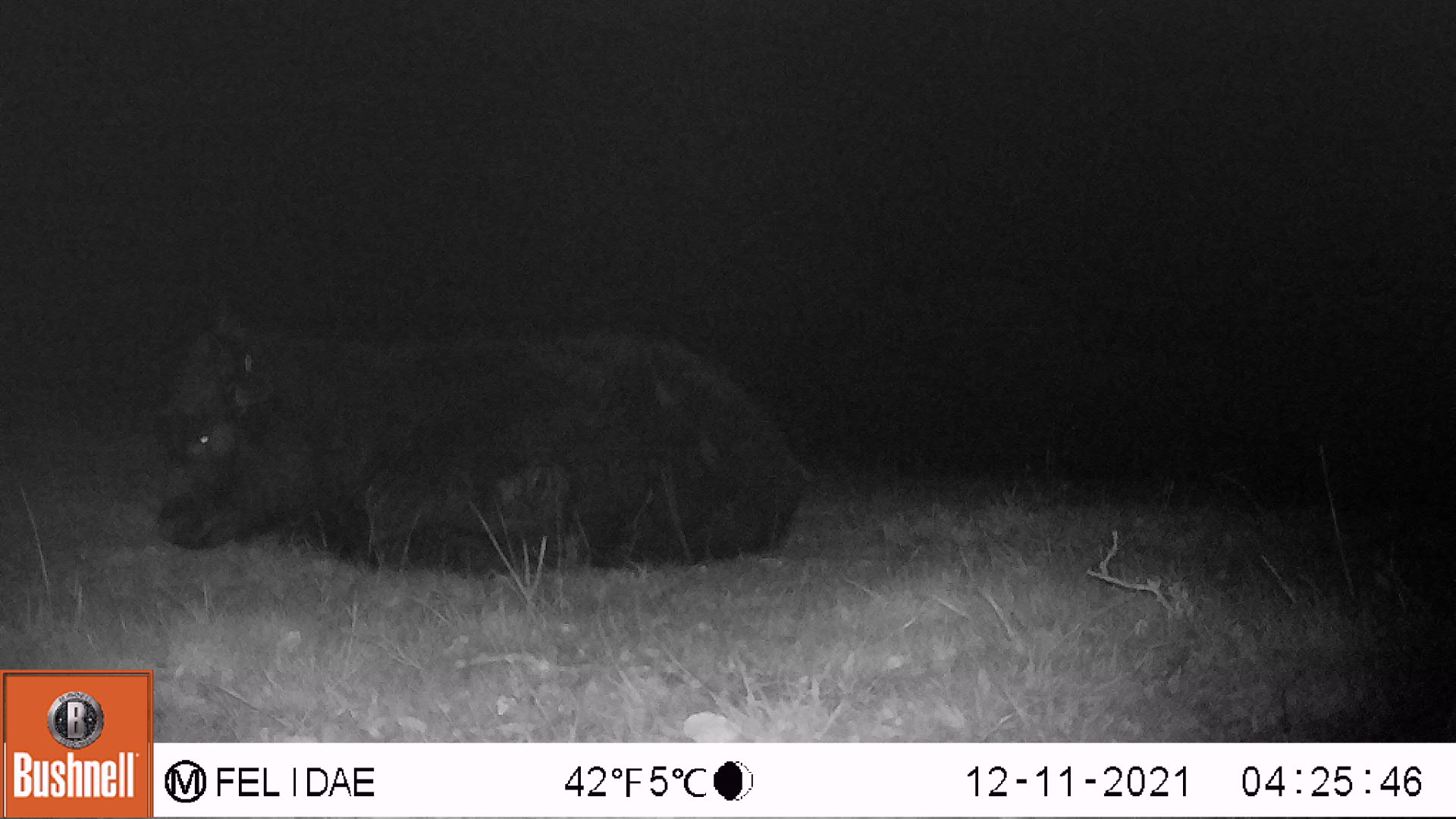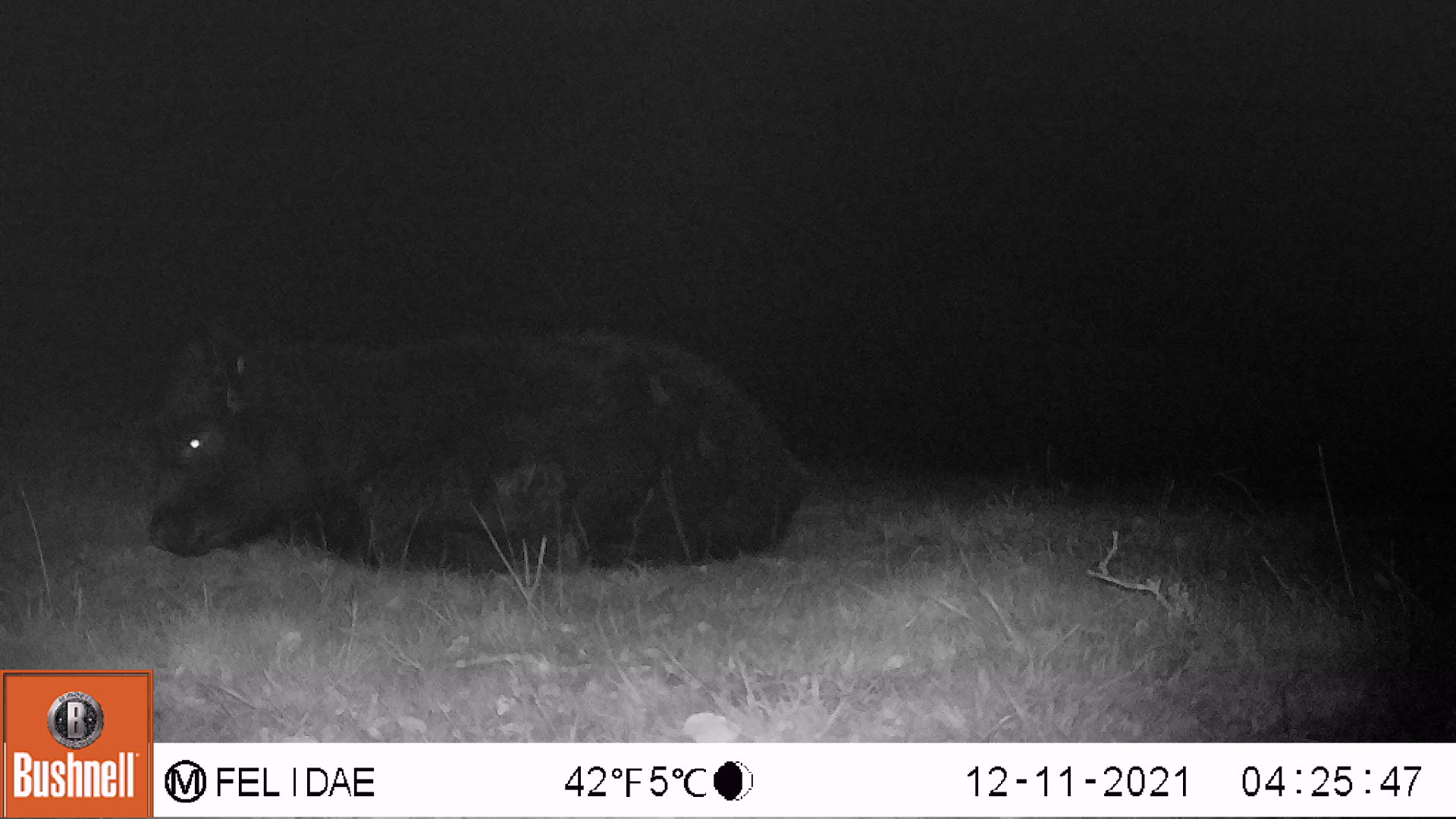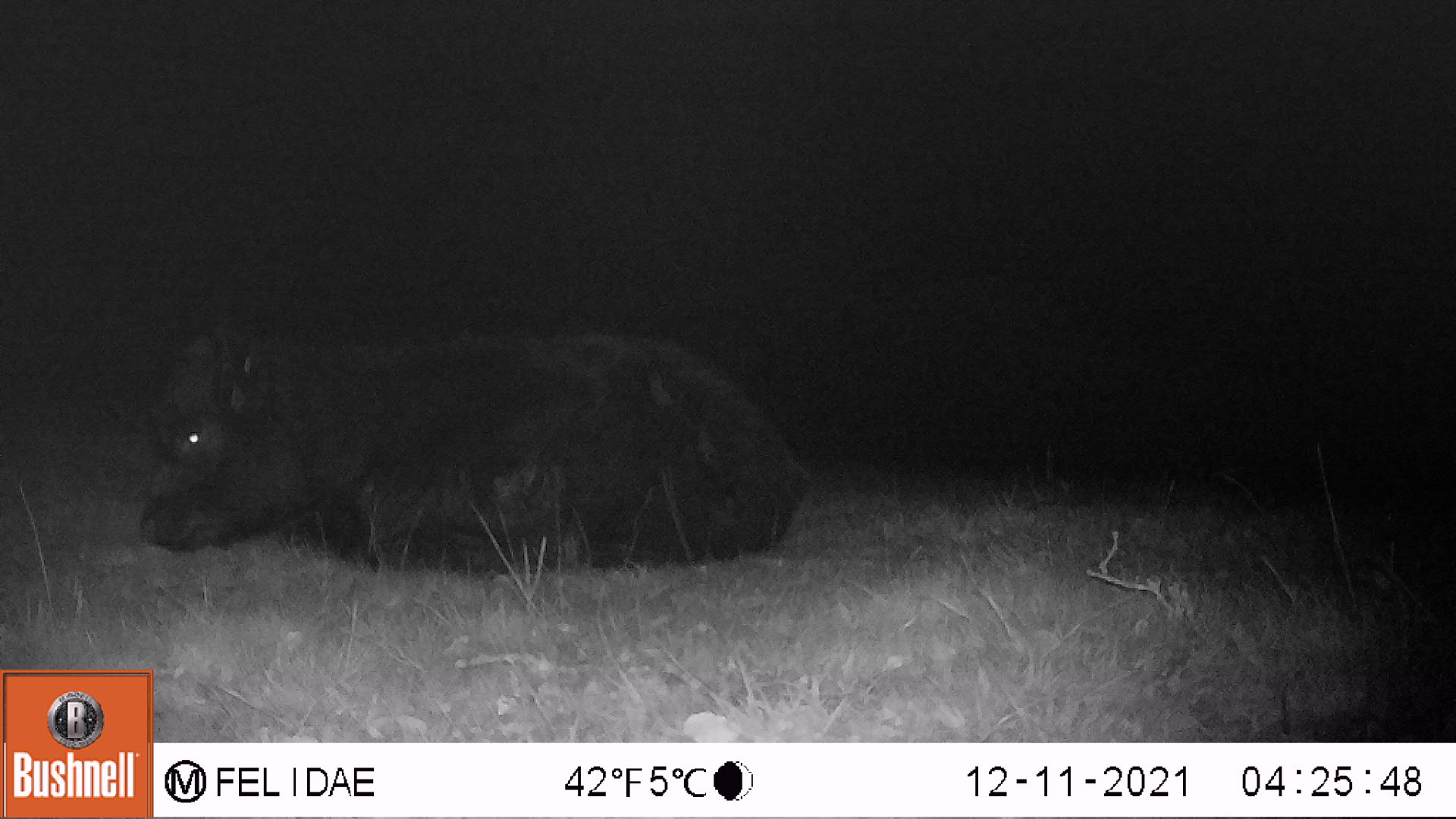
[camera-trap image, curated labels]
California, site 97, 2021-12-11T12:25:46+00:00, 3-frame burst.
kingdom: Animalia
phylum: Chordata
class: Mammalia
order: Artiodactyla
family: Bovidae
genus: Bos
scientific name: Bos taurus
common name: domestic cattle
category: cattle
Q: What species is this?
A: Cattle (domestic cattle) (Bos taurus).